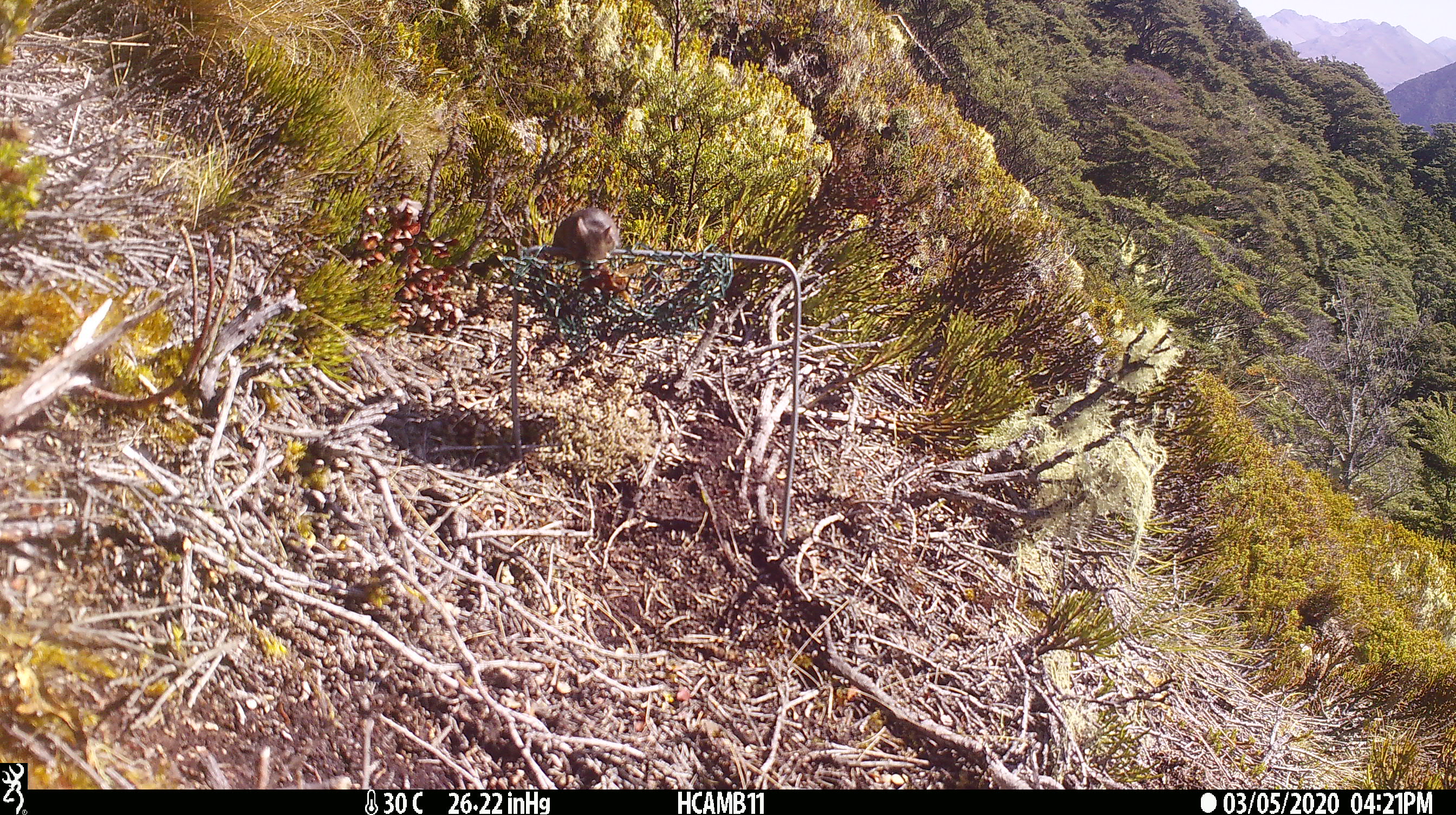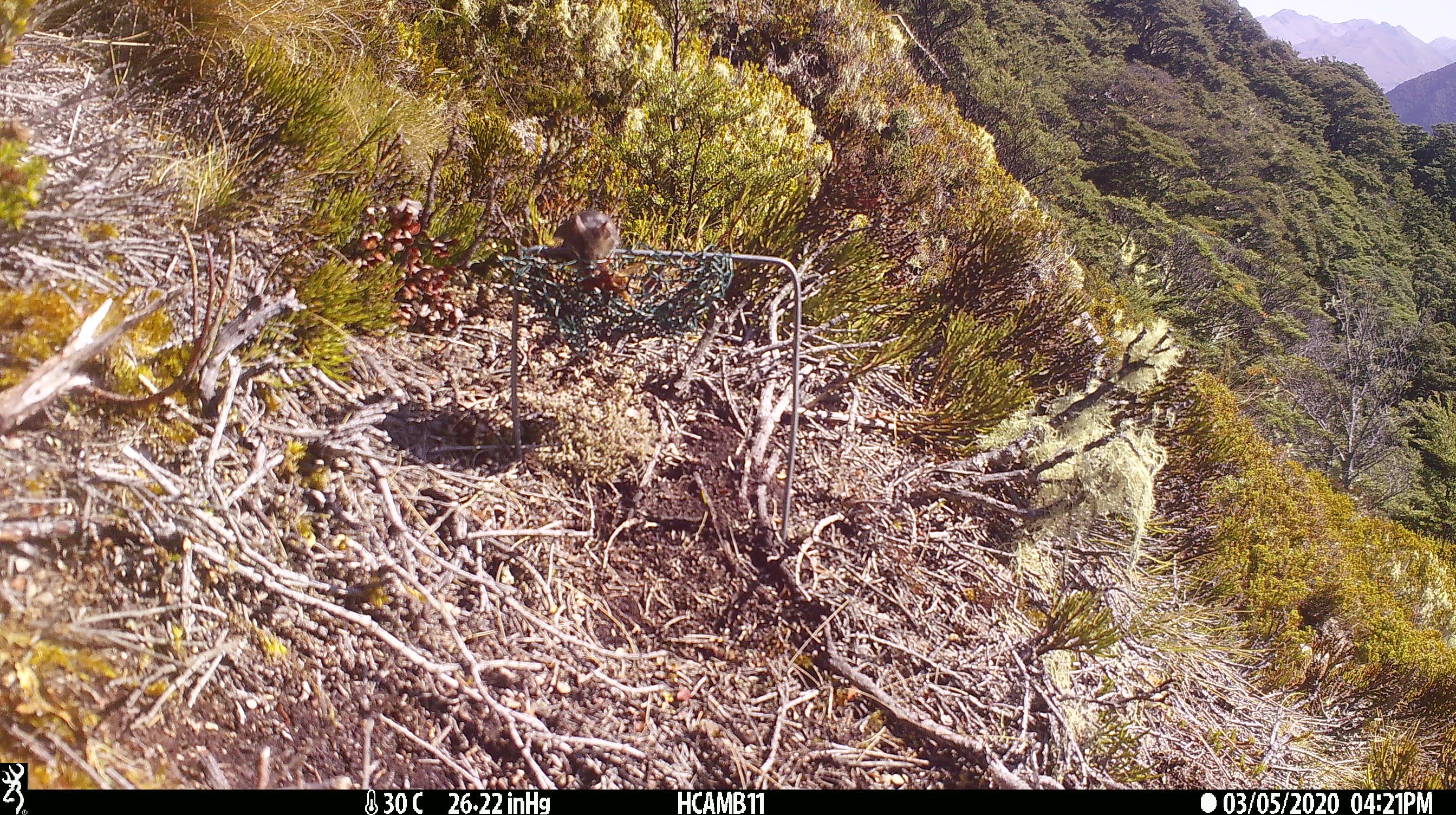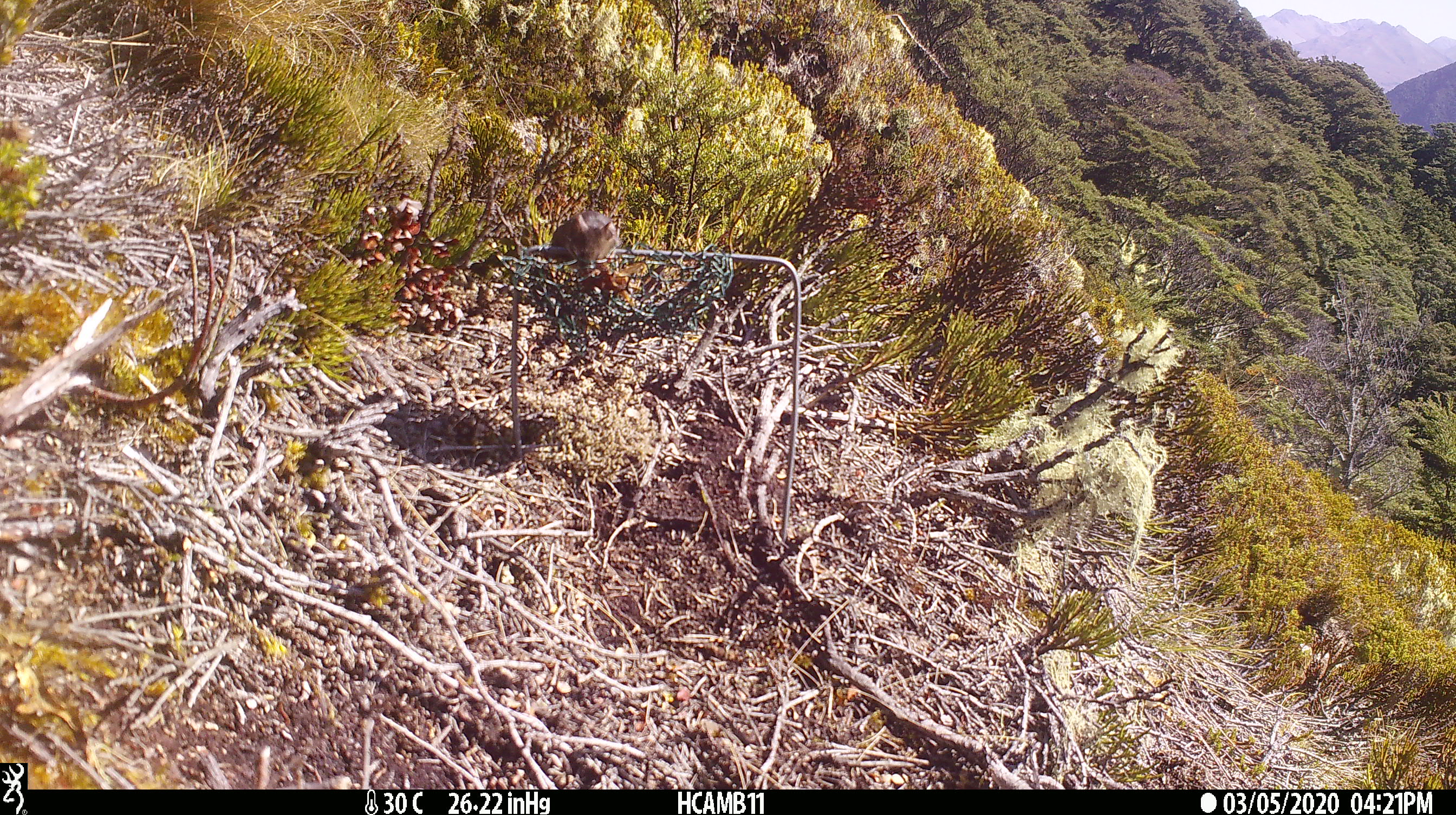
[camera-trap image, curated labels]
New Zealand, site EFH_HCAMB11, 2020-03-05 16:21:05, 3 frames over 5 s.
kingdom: Animalia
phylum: Chordata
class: Mammalia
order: Rodentia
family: Muridae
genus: Mus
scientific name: Mus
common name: mouse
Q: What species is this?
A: Mouse (Mus).